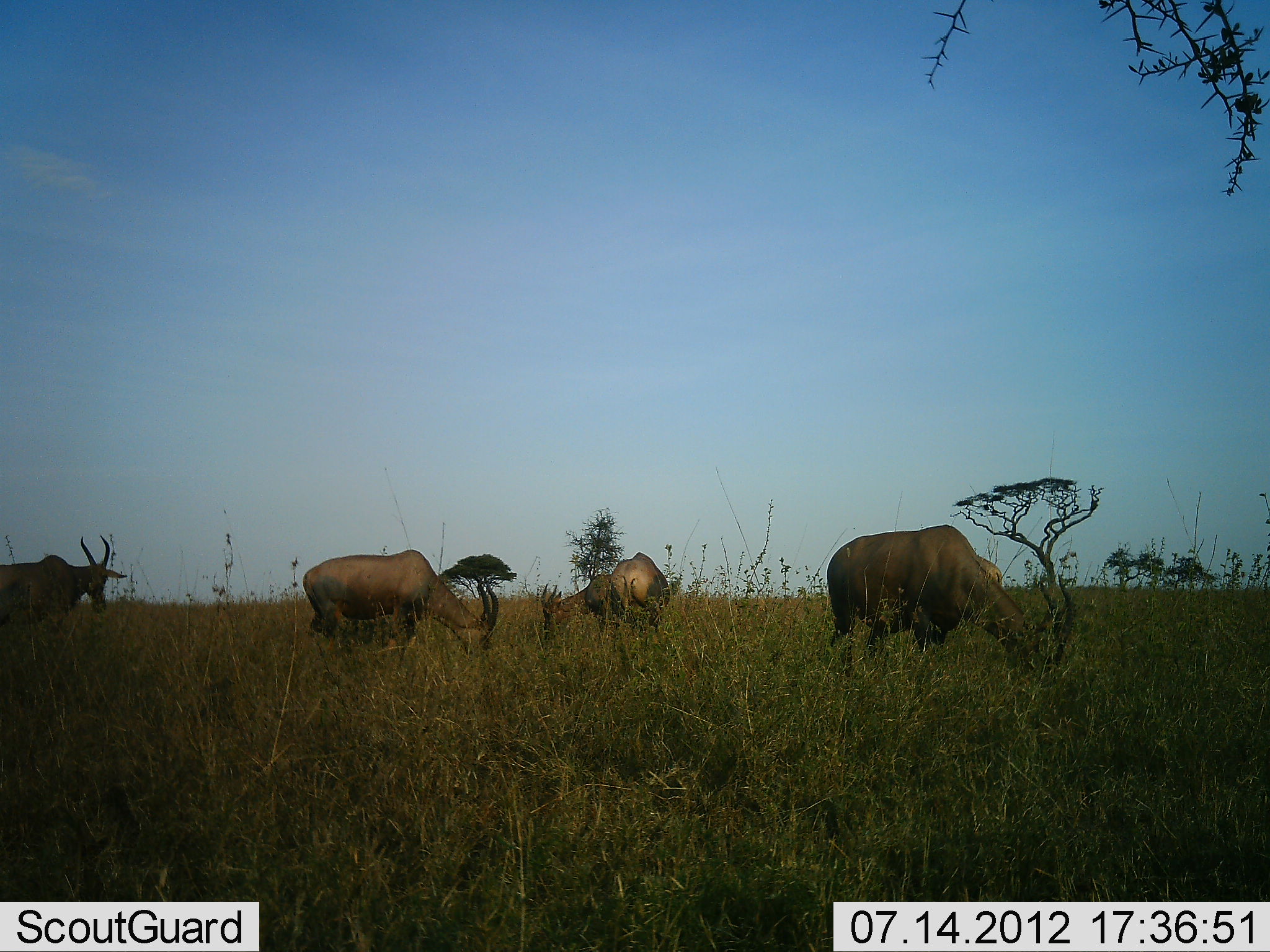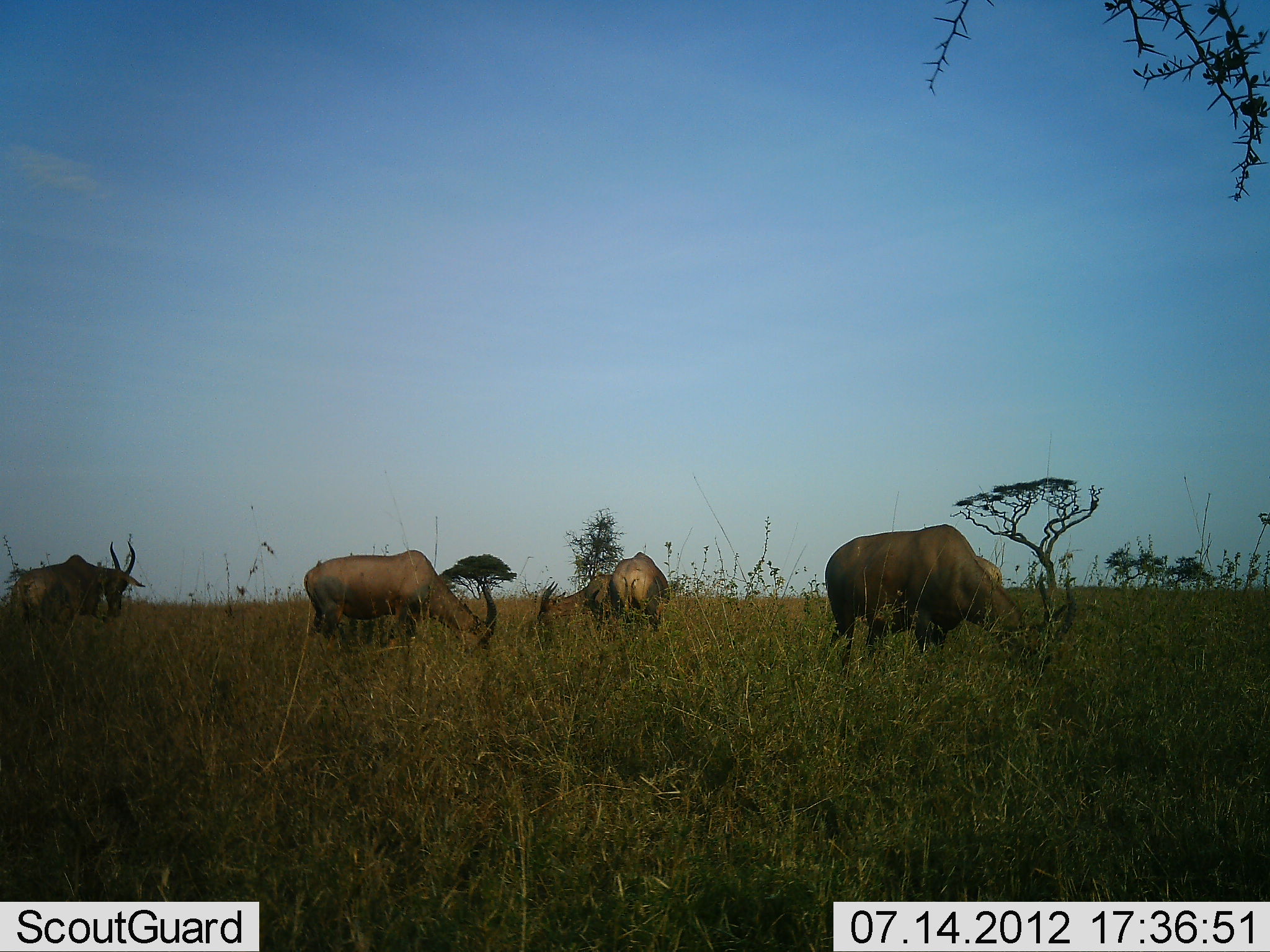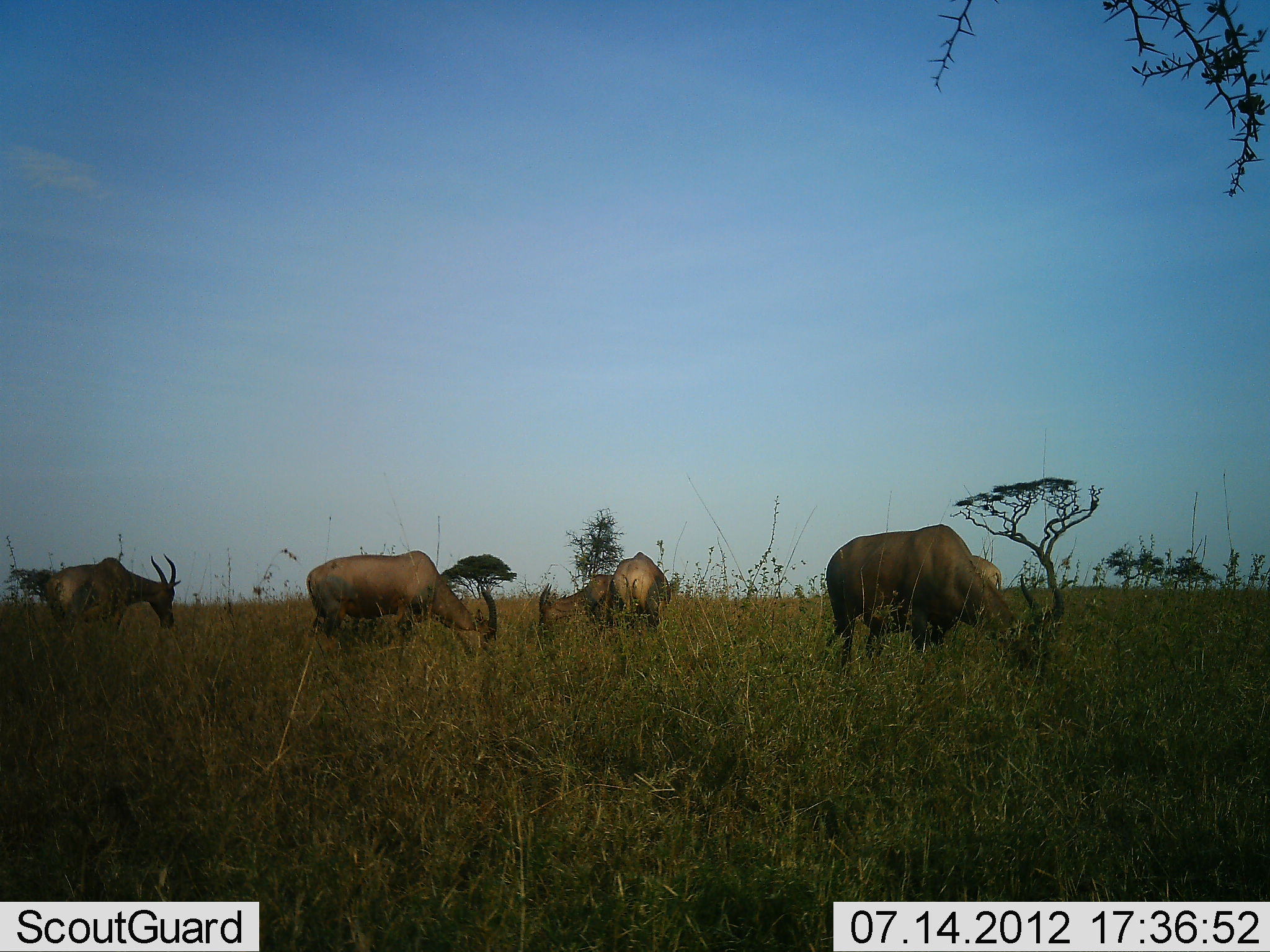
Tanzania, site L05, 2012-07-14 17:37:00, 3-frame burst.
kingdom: Animalia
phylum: Chordata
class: Mammalia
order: Artiodactyla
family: Bovidae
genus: Damaliscus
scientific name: Damaliscus lunatus jimela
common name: topi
Topi (Damaliscus lunatus jimela), count 5. Behavior (volunteer vote fractions): standing 20%, resting 0%, moving 20%, interacting 0%. Young present (vote fraction): 0%. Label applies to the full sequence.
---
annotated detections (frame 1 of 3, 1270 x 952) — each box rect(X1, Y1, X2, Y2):
animal: rect(827, 522, 1036, 678); rect(303, 549, 498, 652); rect(0, 536, 128, 625); rect(541, 574, 609, 644); rect(611, 550, 668, 621); rect(977, 555, 1002, 585)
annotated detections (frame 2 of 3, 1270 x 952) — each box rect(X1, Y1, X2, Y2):
animal: rect(822, 524, 1075, 659); rect(301, 548, 498, 649); rect(11, 539, 146, 638); rect(535, 574, 613, 637); rect(612, 552, 672, 630); rect(978, 555, 1006, 586)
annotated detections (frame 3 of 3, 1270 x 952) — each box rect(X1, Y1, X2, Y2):
animal: rect(825, 523, 1074, 669); rect(305, 550, 498, 646); rect(870, 554, 1003, 642); rect(43, 551, 181, 631); rect(609, 552, 673, 633); rect(539, 574, 615, 634)